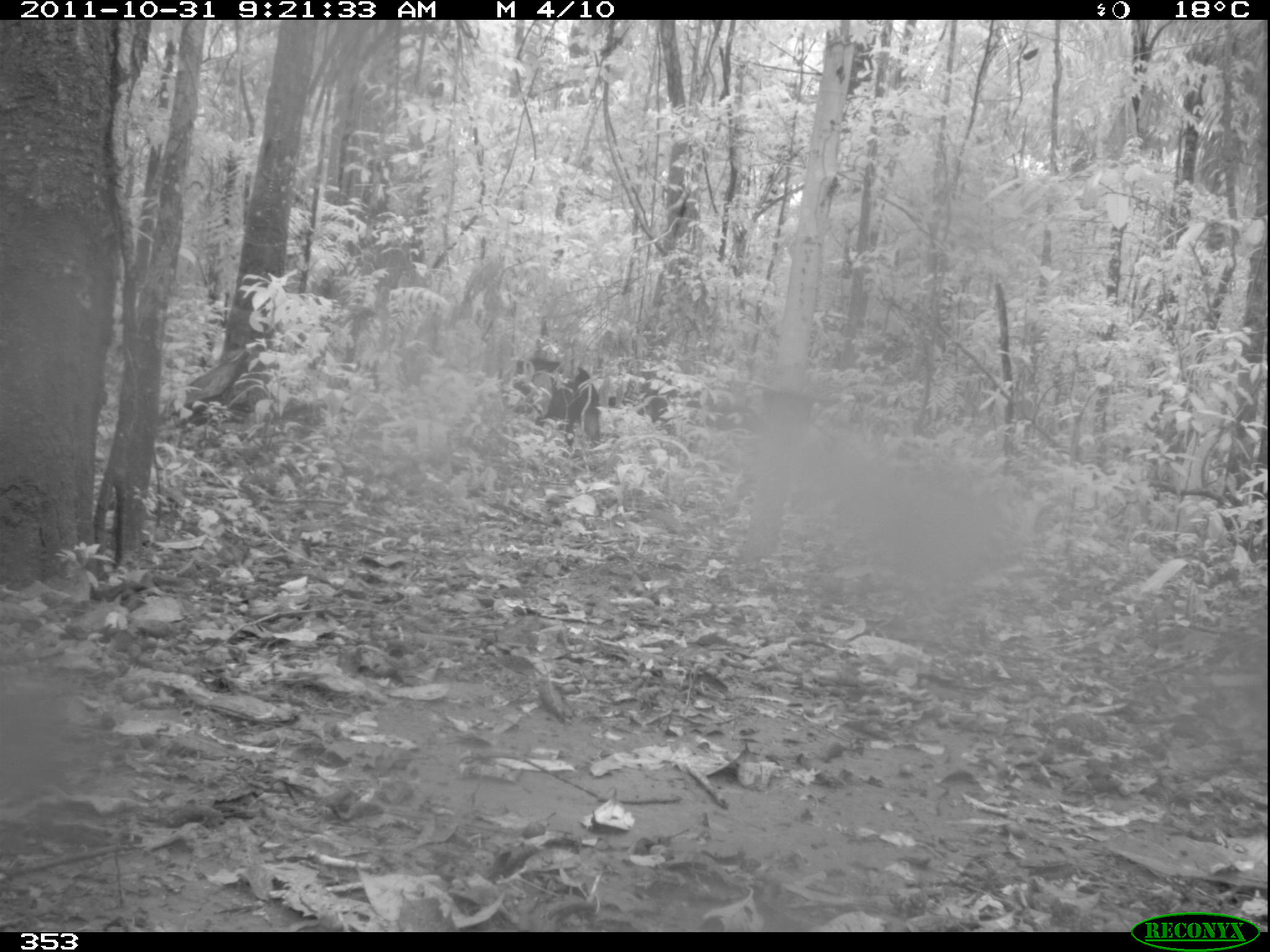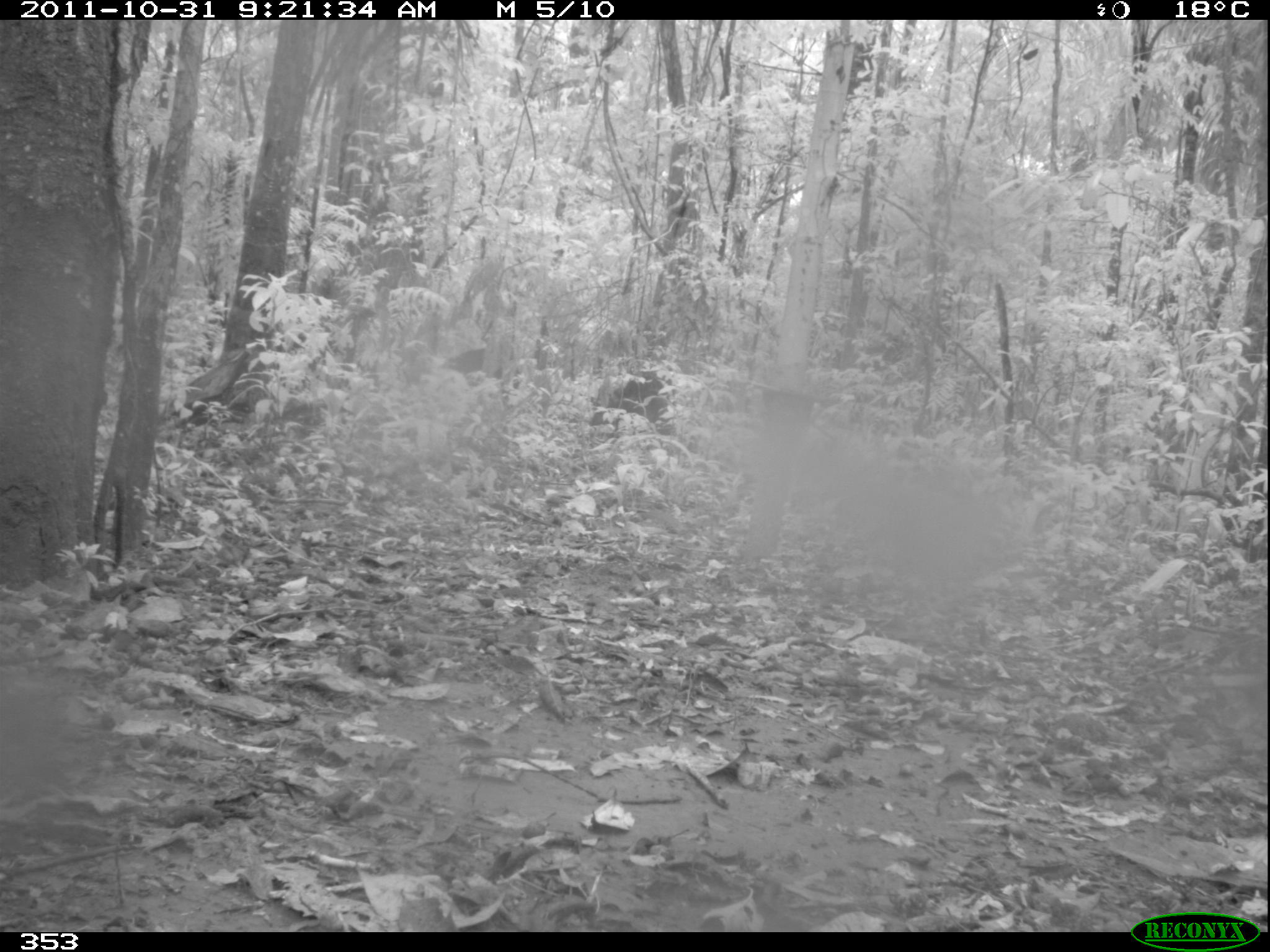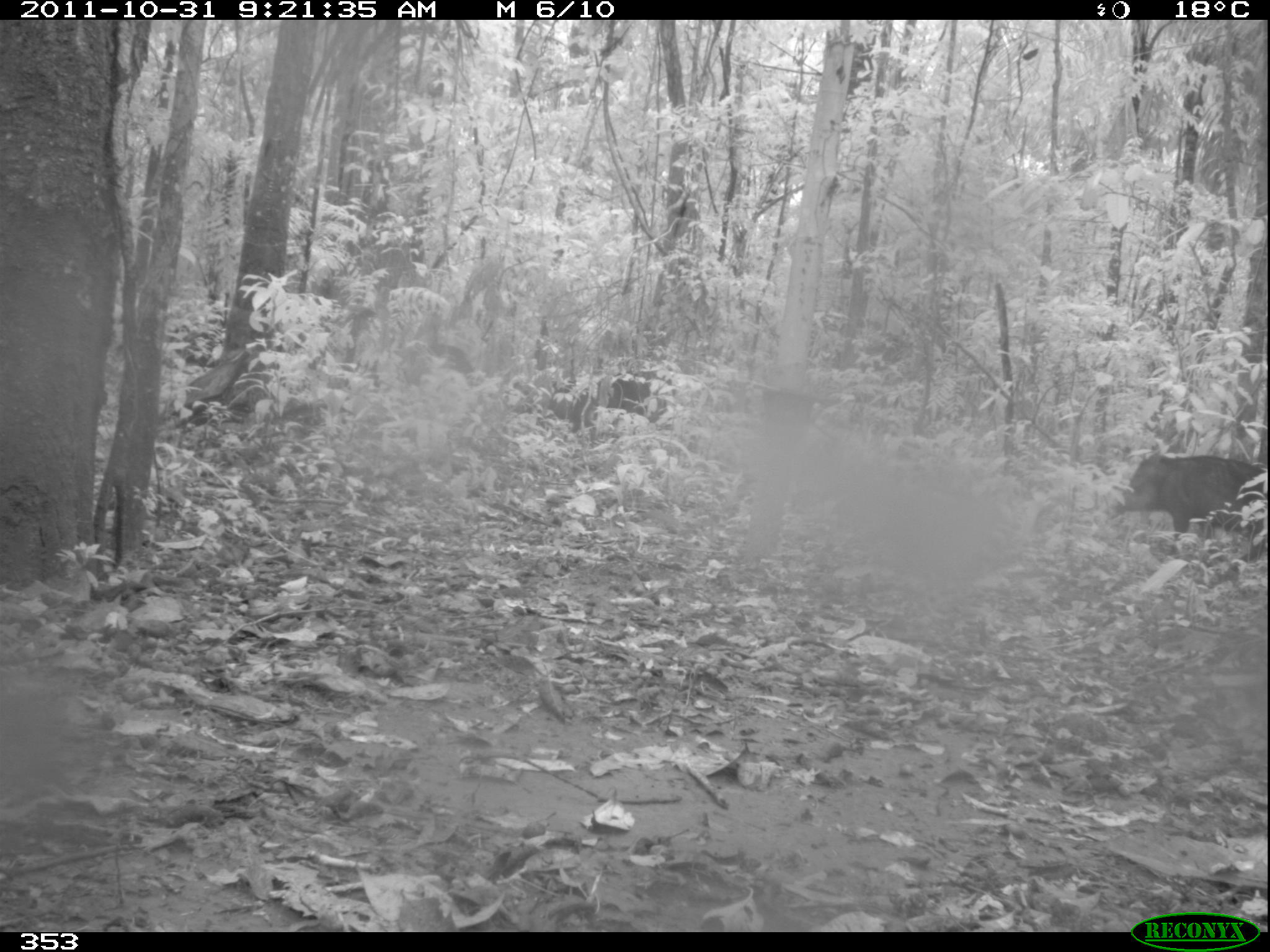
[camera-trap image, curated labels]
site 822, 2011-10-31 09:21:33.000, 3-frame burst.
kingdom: Animalia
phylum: Chordata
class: Mammalia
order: Artiodactyla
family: Tayassuidae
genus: Tayassu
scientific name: Tayassu pecari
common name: white-lipped peccary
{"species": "Tayassu pecari (white-lipped peccary)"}